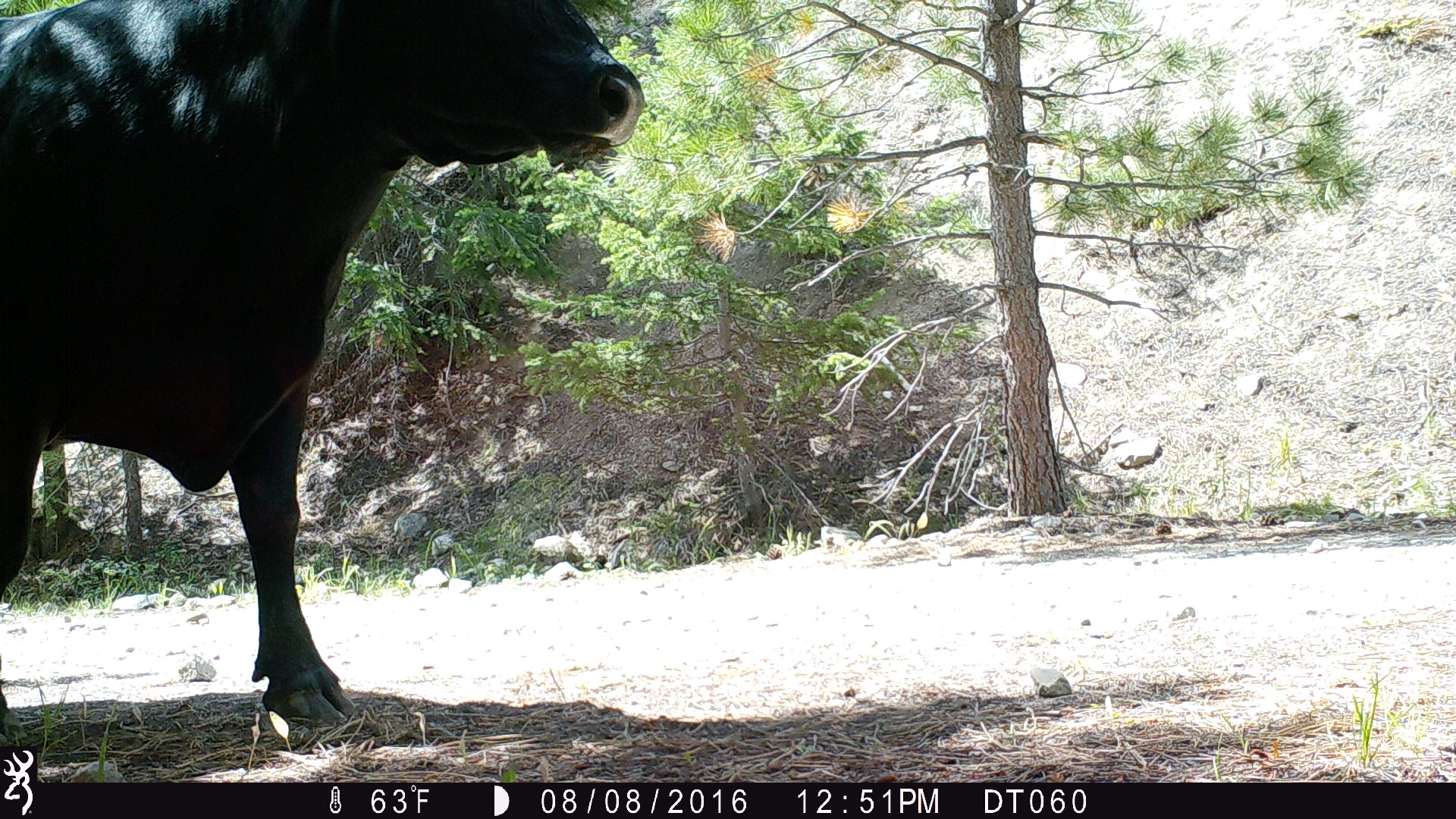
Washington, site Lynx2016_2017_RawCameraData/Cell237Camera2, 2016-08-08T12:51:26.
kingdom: Animalia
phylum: Chordata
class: Mammalia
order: Artiodactyla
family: Bovidae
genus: Bos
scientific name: Bos taurus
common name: domestic cattle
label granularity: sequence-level